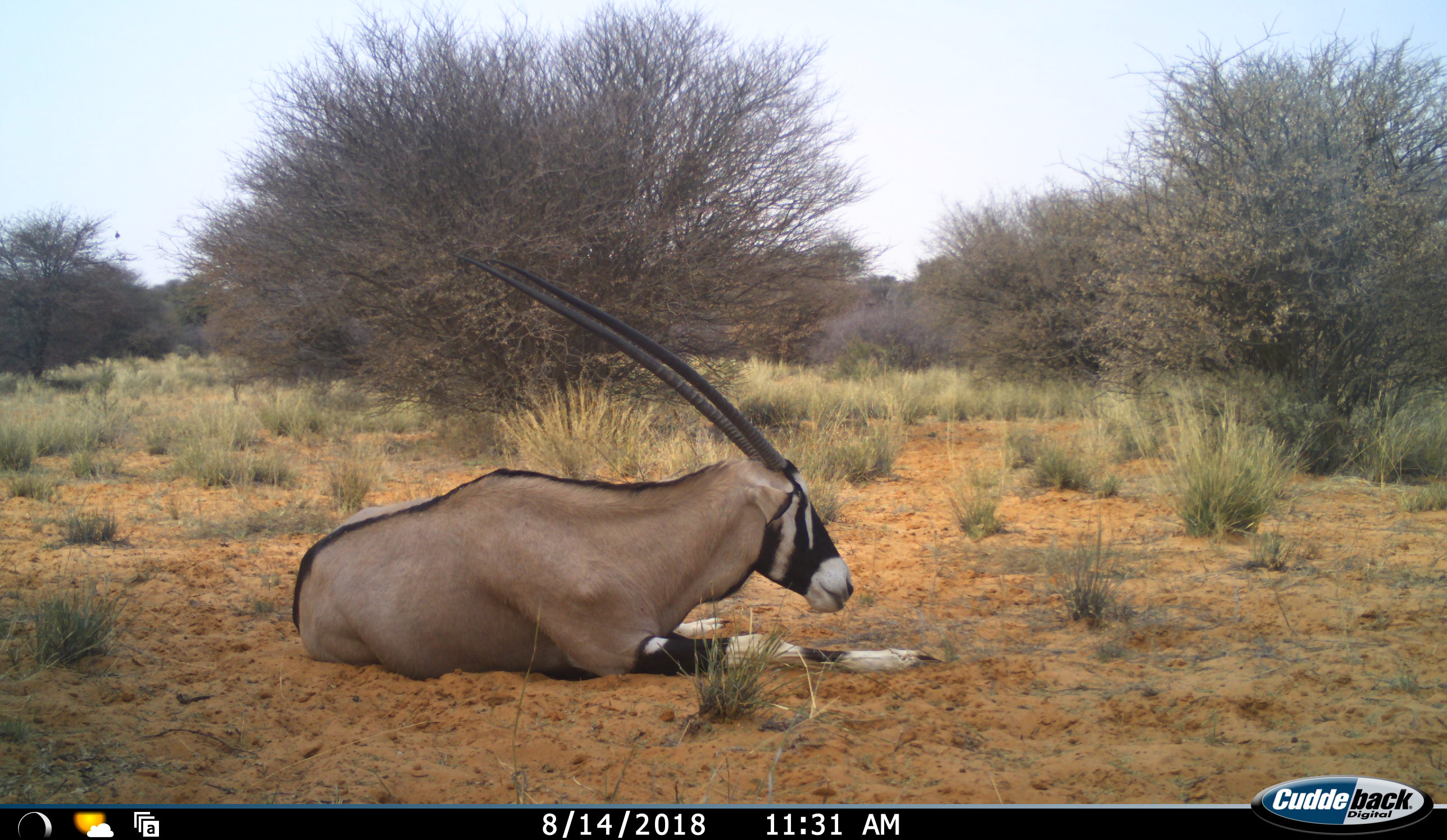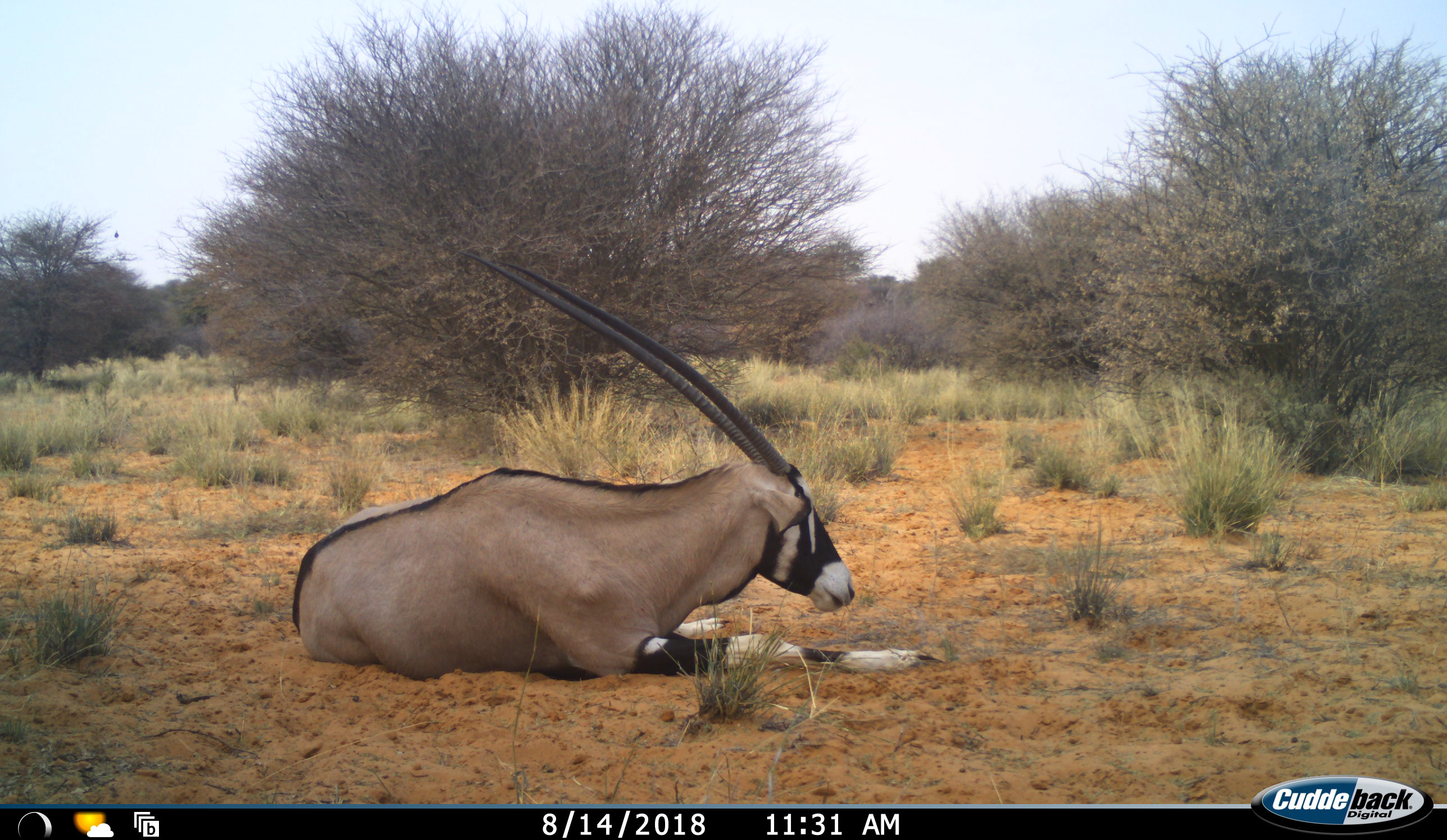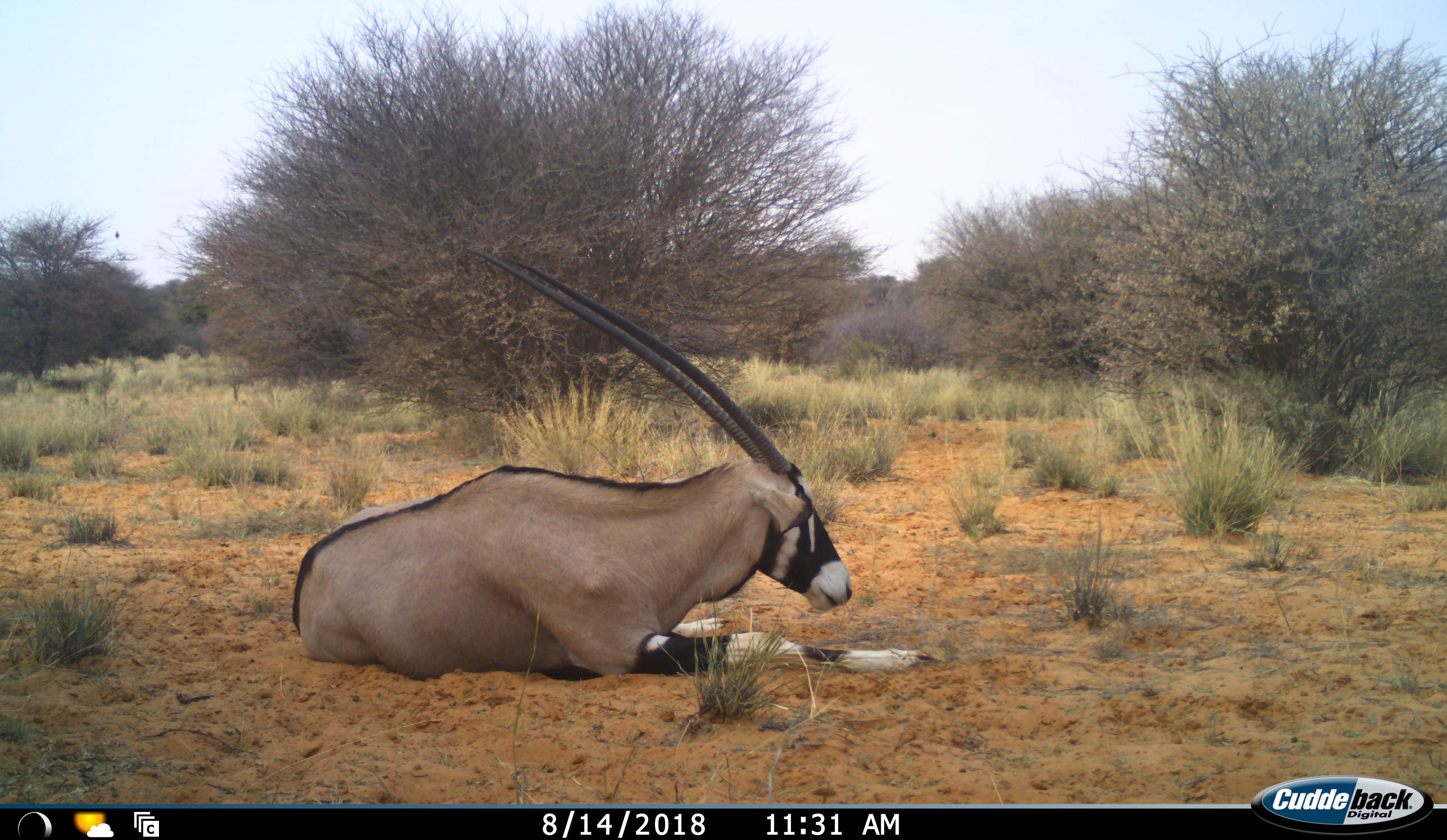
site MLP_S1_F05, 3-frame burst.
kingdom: Animalia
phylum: Chordata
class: Mammalia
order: Artiodactyla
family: Bovidae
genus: Oryx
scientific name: Oryx gazella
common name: gemsbok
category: oryx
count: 1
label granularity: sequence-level